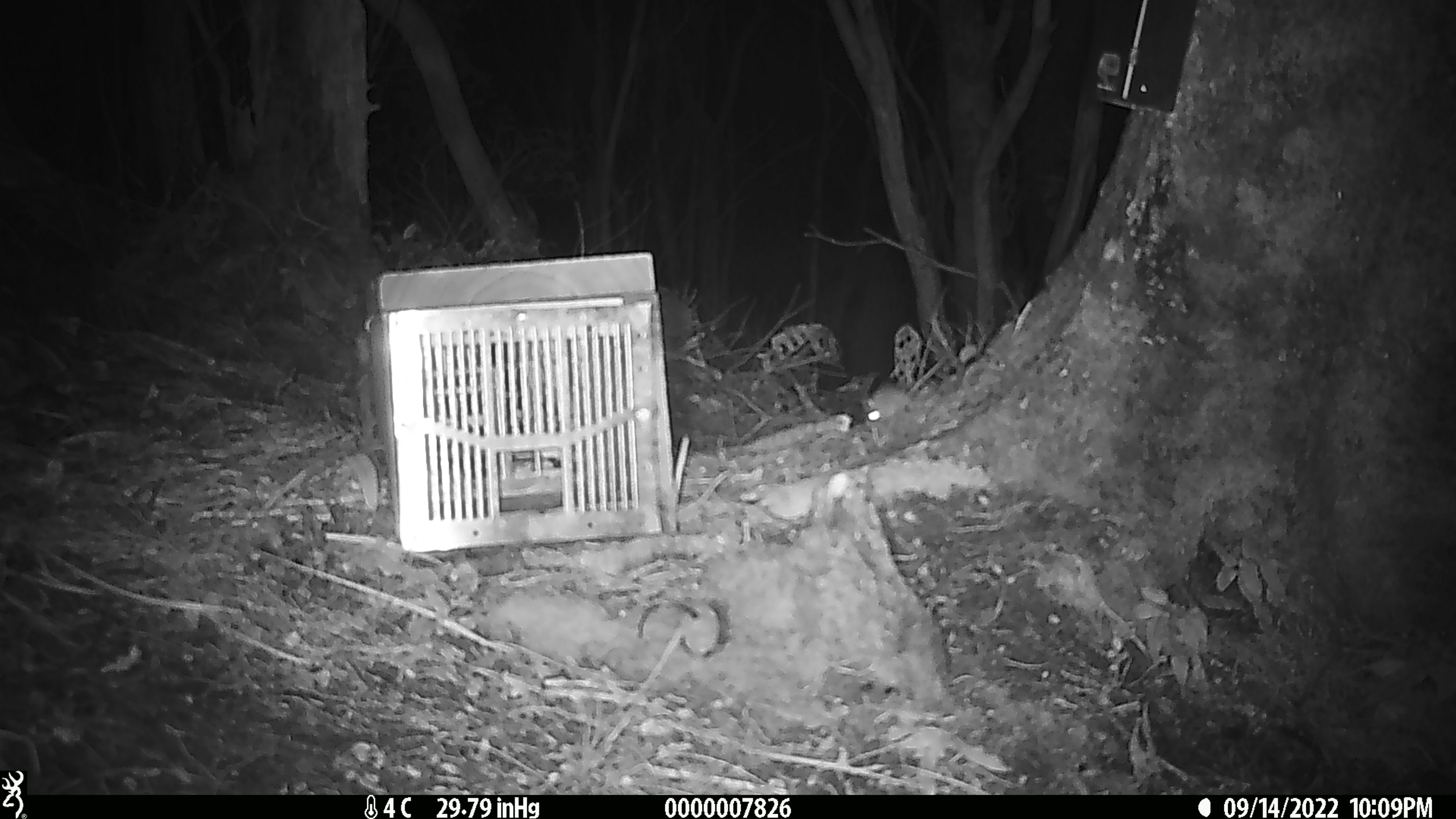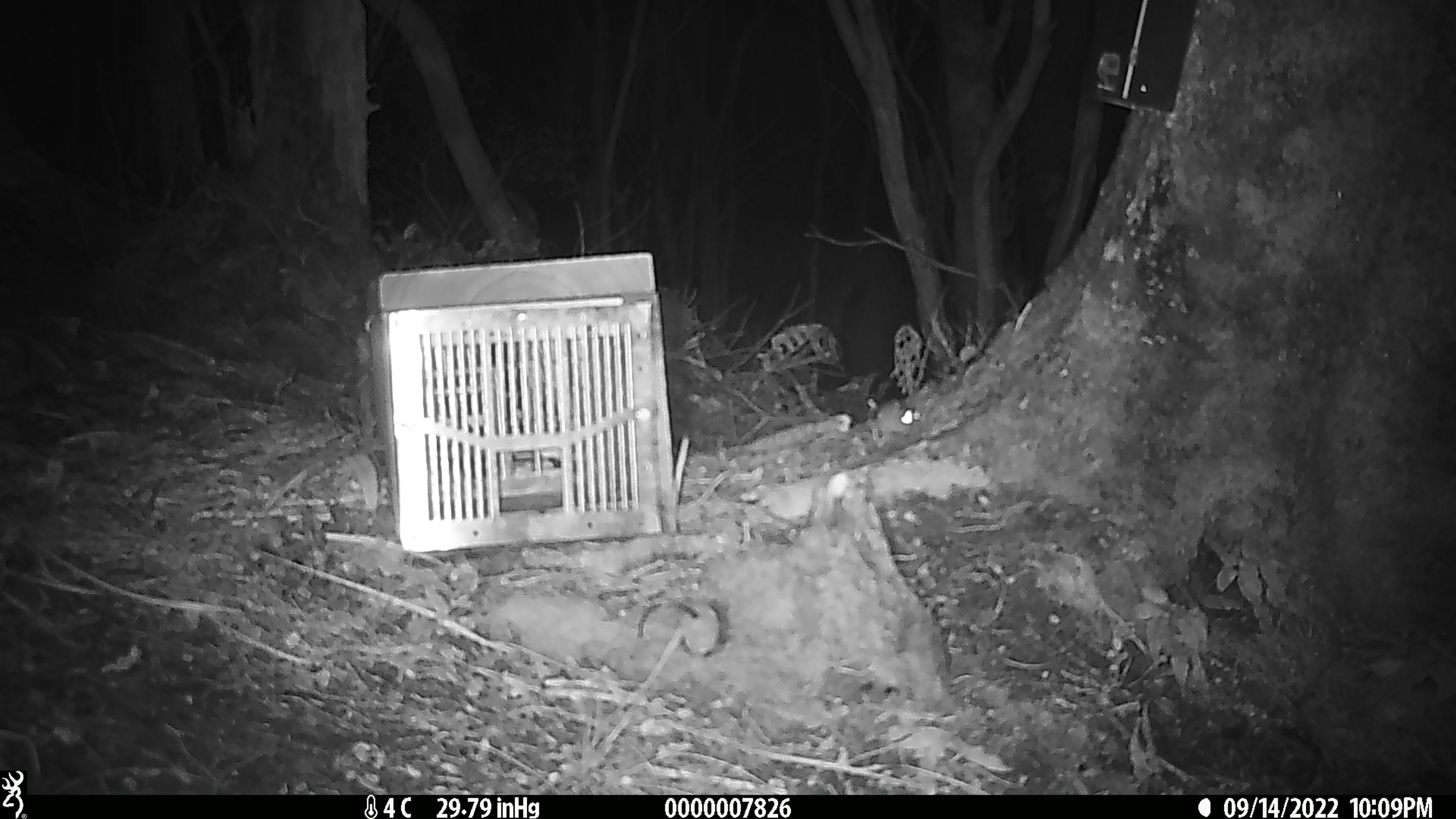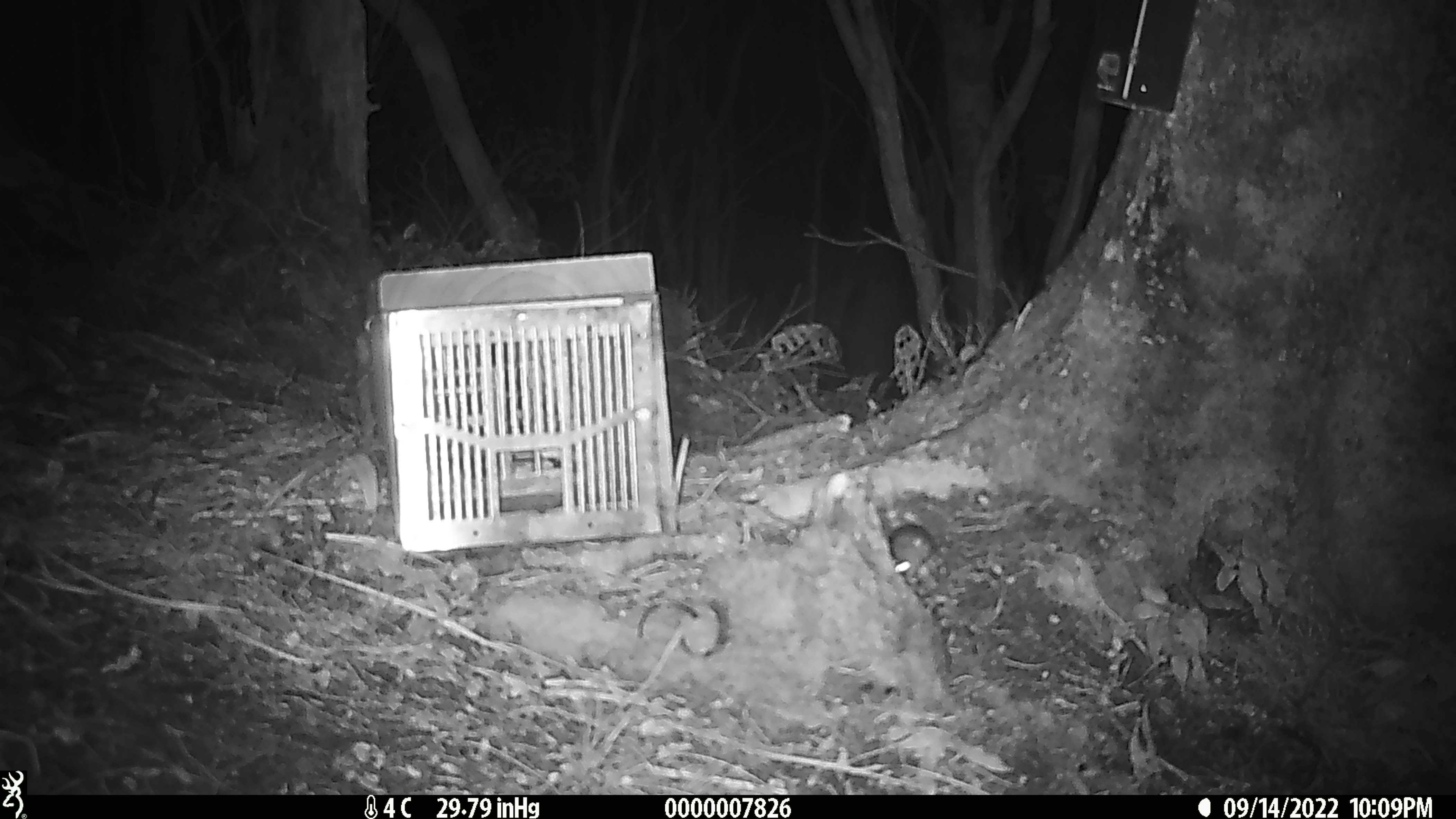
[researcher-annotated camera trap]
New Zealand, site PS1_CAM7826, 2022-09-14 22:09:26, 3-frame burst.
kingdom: Animalia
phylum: Chordata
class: Mammalia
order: Rodentia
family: Muridae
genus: Mus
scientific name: Mus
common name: mouse